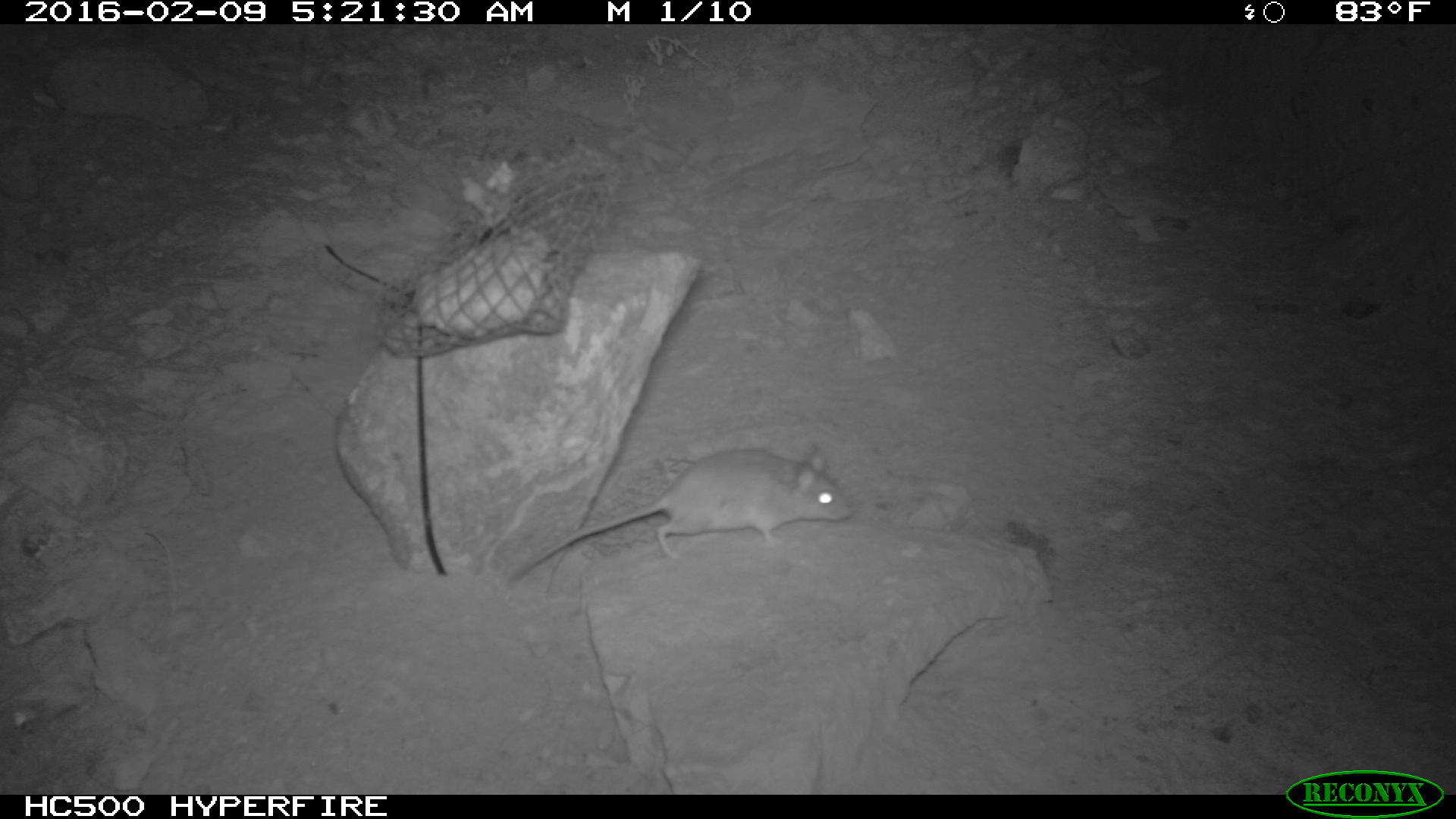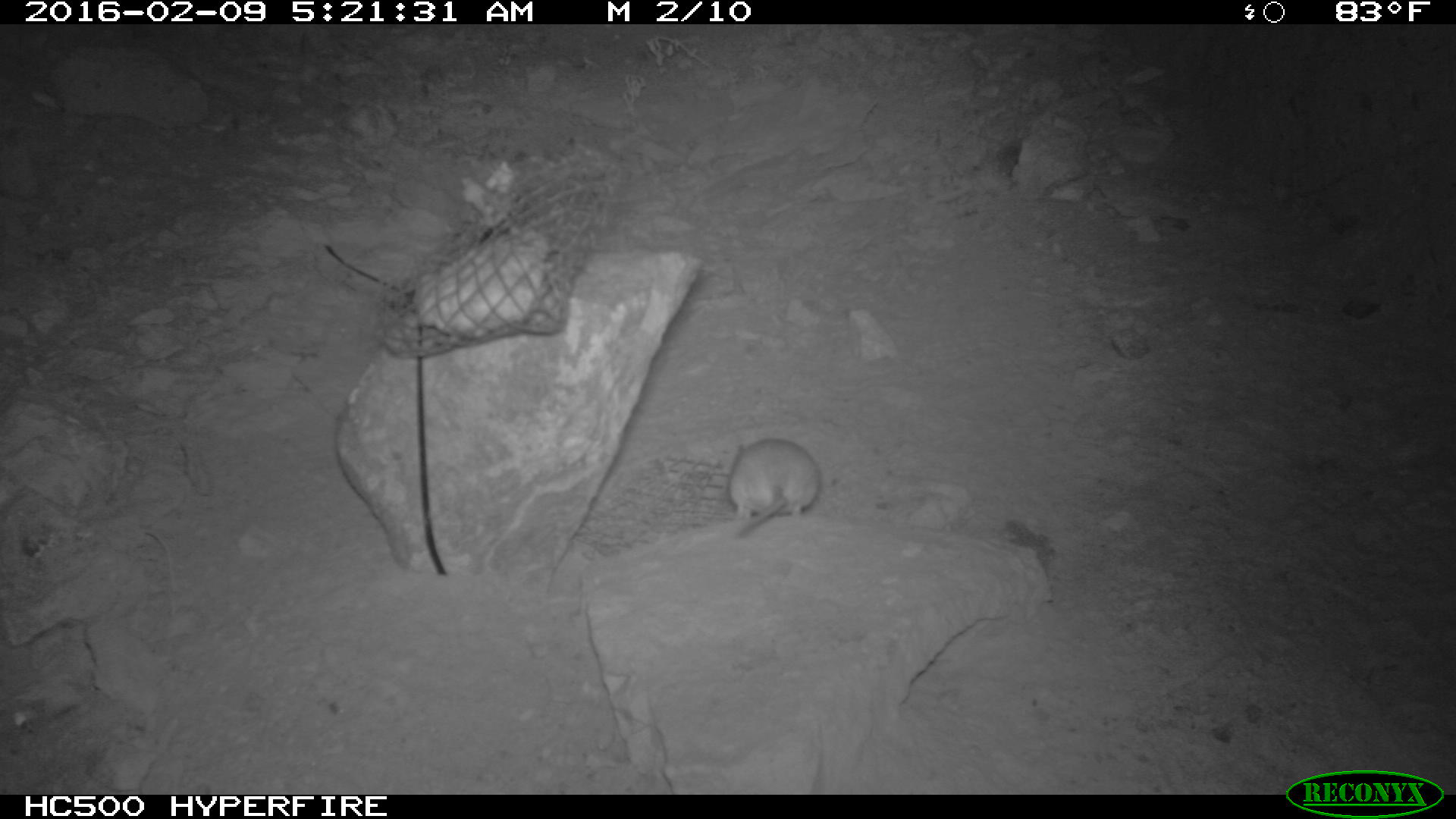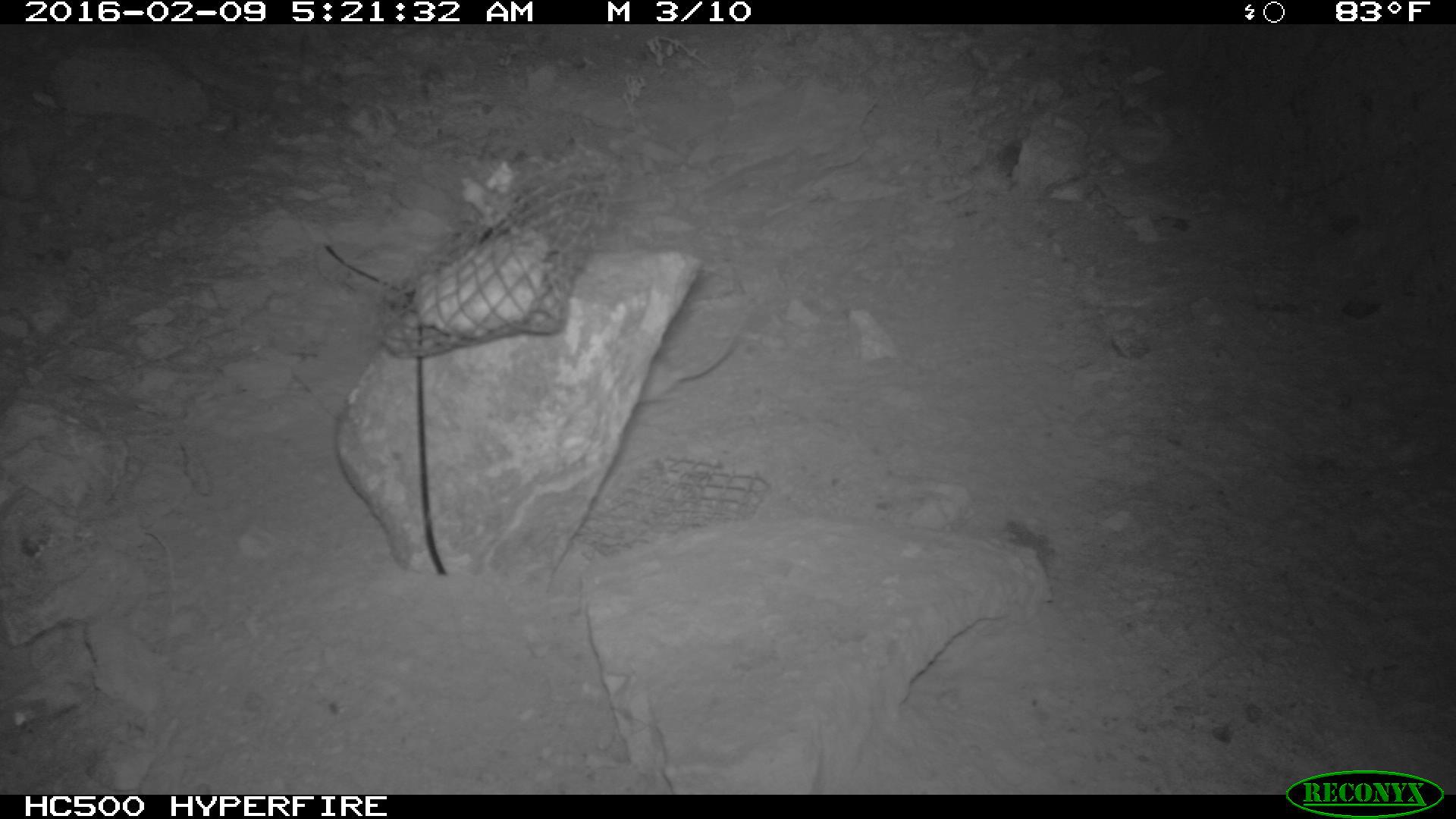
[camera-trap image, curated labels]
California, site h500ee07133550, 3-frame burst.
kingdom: Animalia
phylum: Chordata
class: Mammalia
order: Rodentia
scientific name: Rodentia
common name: rodent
Rodent (Rodentia).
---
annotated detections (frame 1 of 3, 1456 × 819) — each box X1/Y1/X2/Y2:
rodent: 506/442/854/581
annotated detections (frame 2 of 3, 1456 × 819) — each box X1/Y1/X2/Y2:
rodent: 719/437/820/538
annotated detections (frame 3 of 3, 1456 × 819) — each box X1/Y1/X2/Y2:
rodent: 614/309/757/403